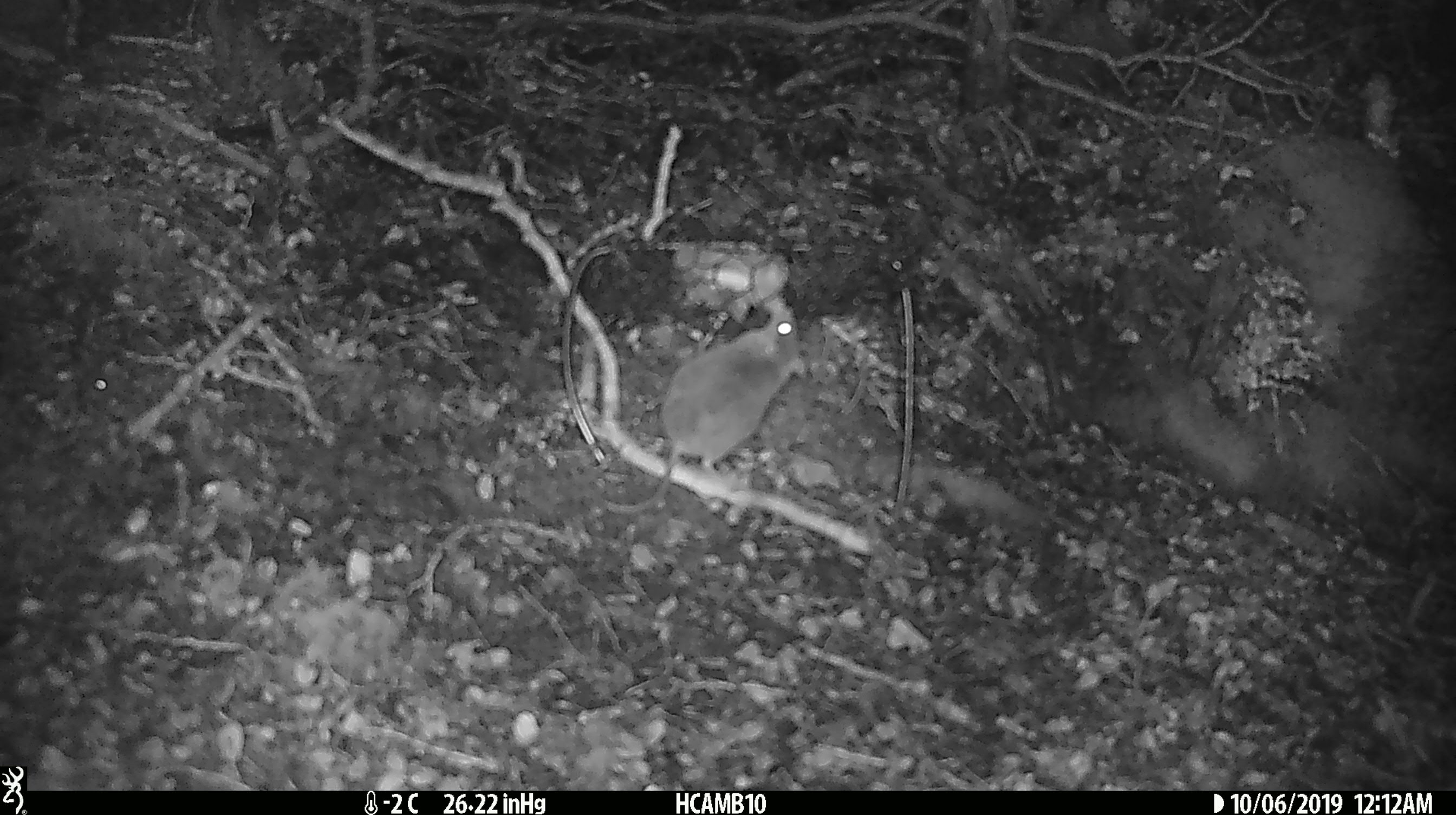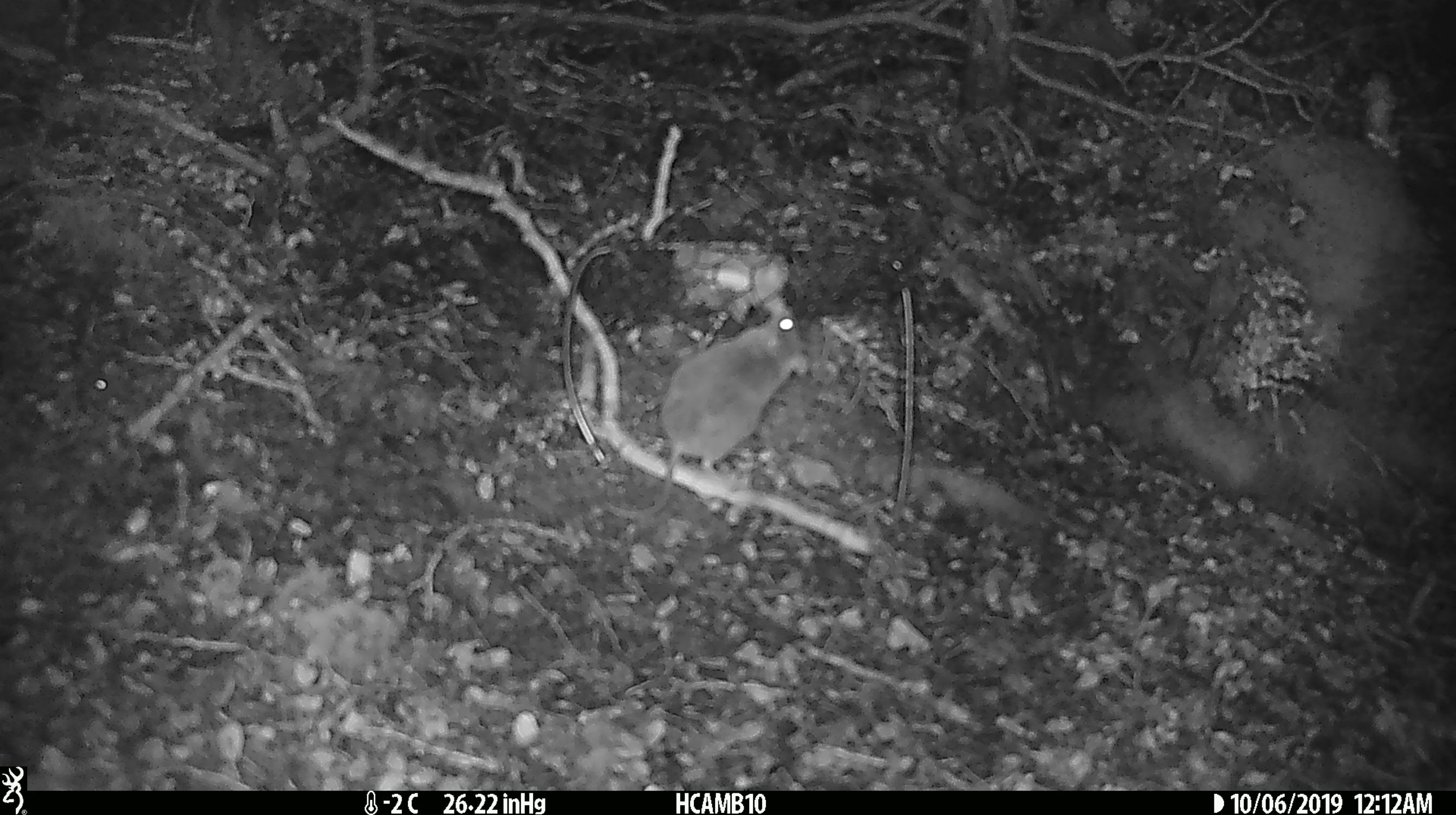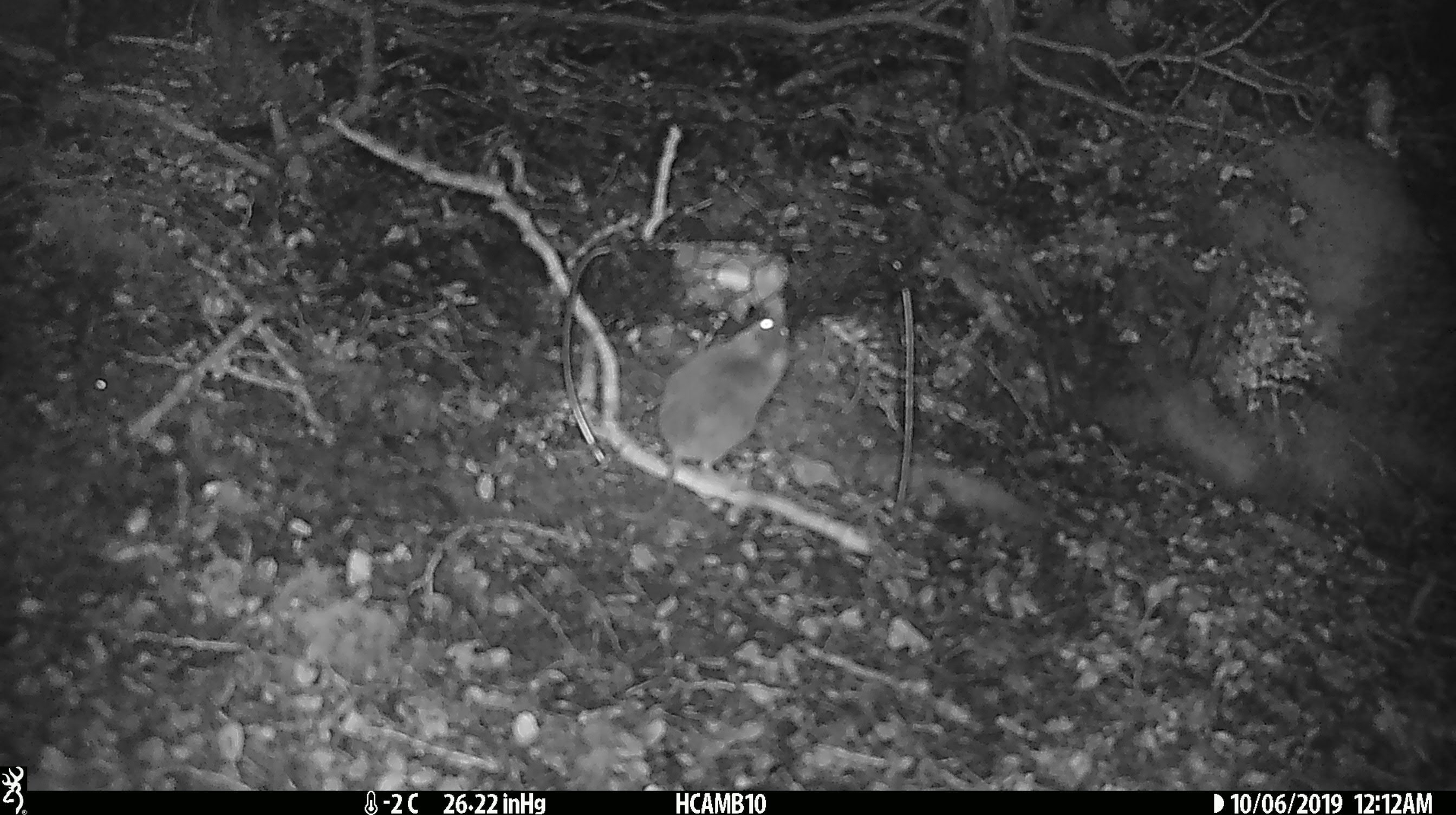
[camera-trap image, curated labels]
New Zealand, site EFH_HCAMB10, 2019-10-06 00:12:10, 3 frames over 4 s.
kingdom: Animalia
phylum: Chordata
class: Mammalia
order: Rodentia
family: Muridae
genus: Mus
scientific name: Mus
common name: mouse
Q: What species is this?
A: Mouse (Mus).